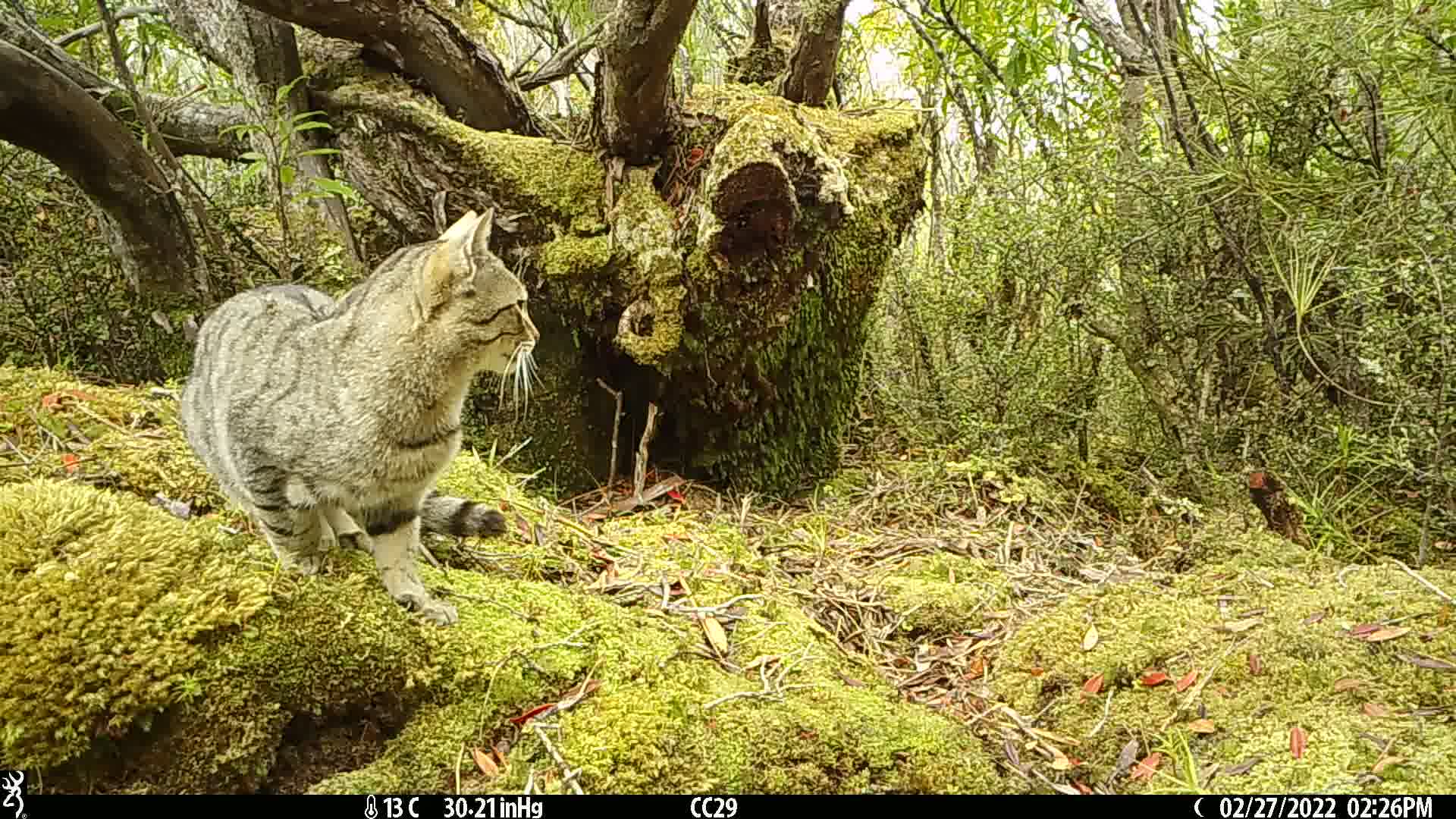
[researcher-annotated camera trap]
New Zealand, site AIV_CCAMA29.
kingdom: Animalia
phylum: Chordata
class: Mammalia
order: Carnivora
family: Felidae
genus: Felis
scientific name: Felis catus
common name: domestic cat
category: cat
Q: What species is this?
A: Cat (domestic cat) (Felis catus).